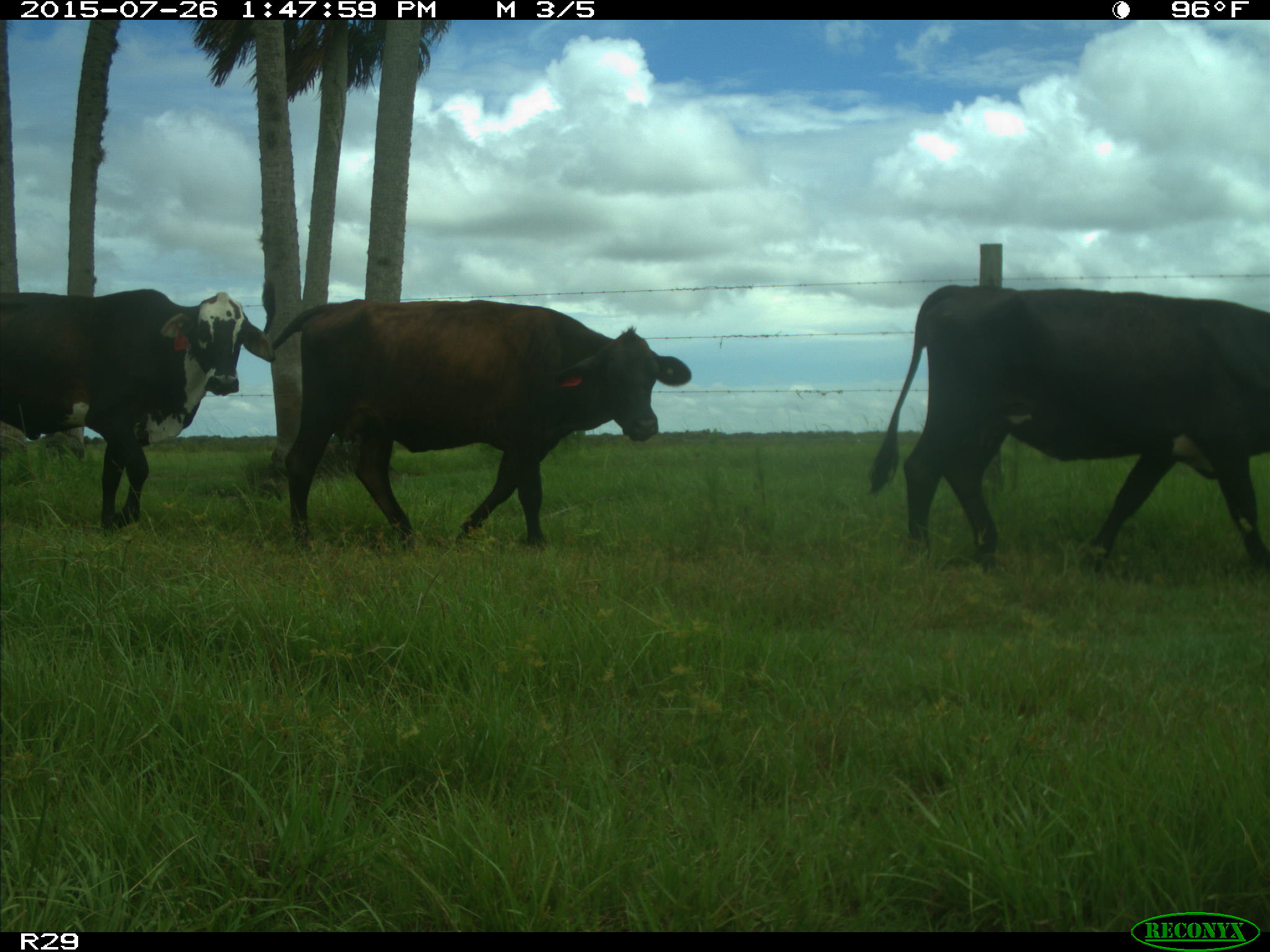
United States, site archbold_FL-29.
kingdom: Animalia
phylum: Chordata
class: Mammalia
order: Artiodactyla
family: Bovidae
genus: Bos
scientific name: Bos taurus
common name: domestic cow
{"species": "Bos taurus (domestic cow)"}